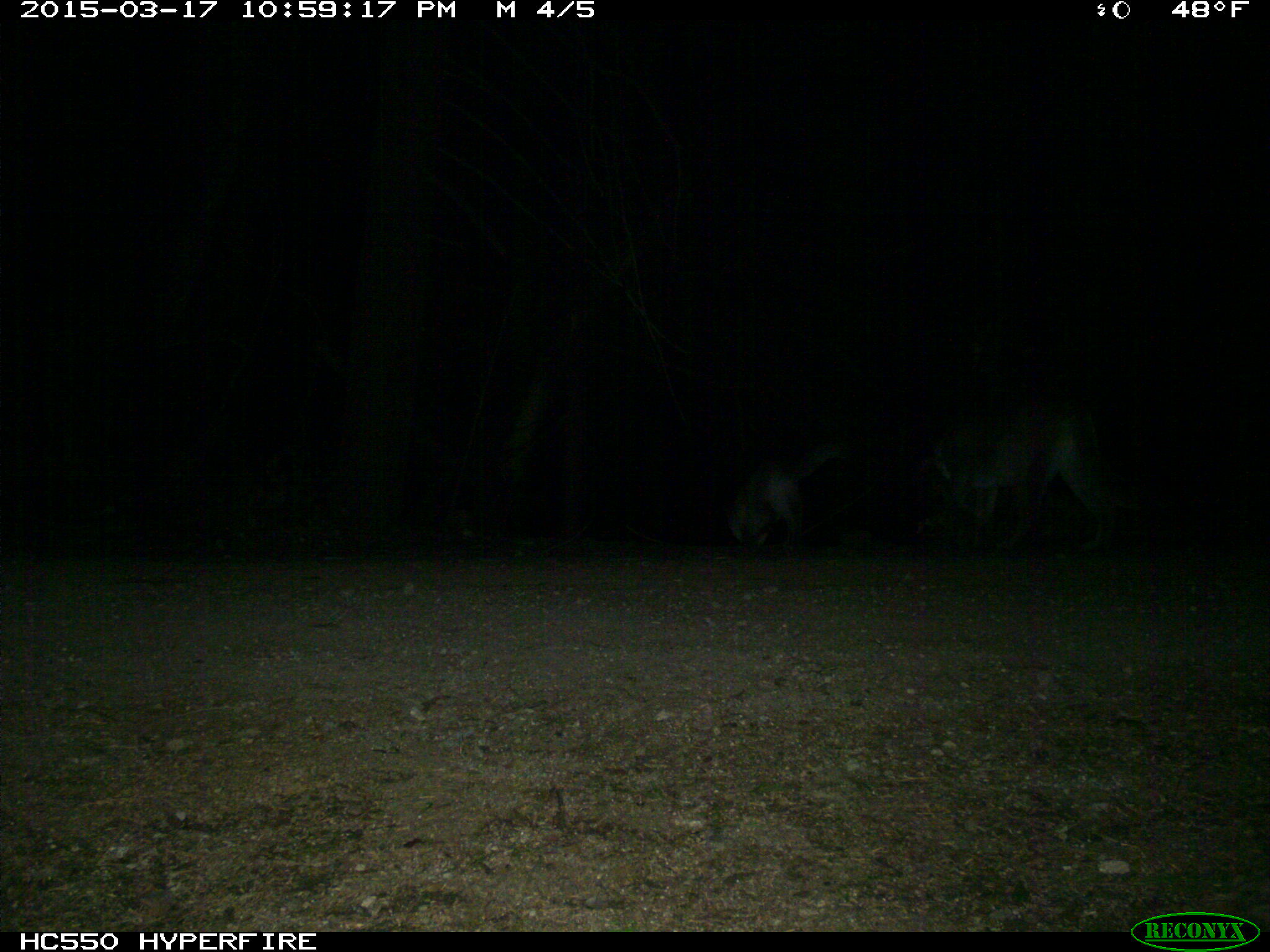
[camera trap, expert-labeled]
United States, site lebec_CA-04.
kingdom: Animalia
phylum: Chordata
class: Mammalia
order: Carnivora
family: Felidae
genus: Lynx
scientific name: Lynx rufus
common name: bobcat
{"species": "Lynx rufus (bobcat)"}